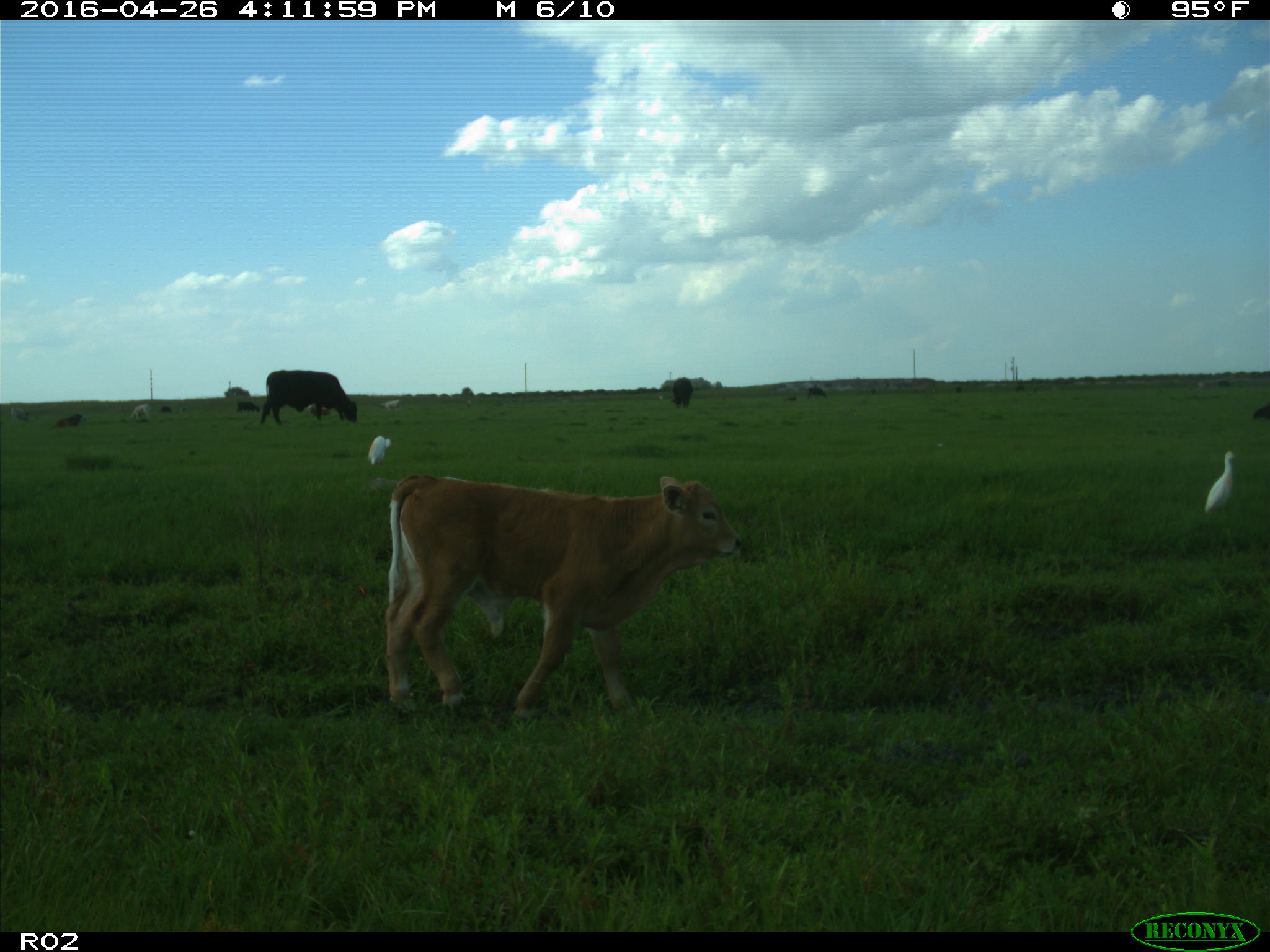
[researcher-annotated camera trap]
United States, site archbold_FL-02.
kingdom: Animalia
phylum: Chordata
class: Mammalia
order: Artiodactyla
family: Bovidae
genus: Bos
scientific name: Bos taurus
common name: domestic cow